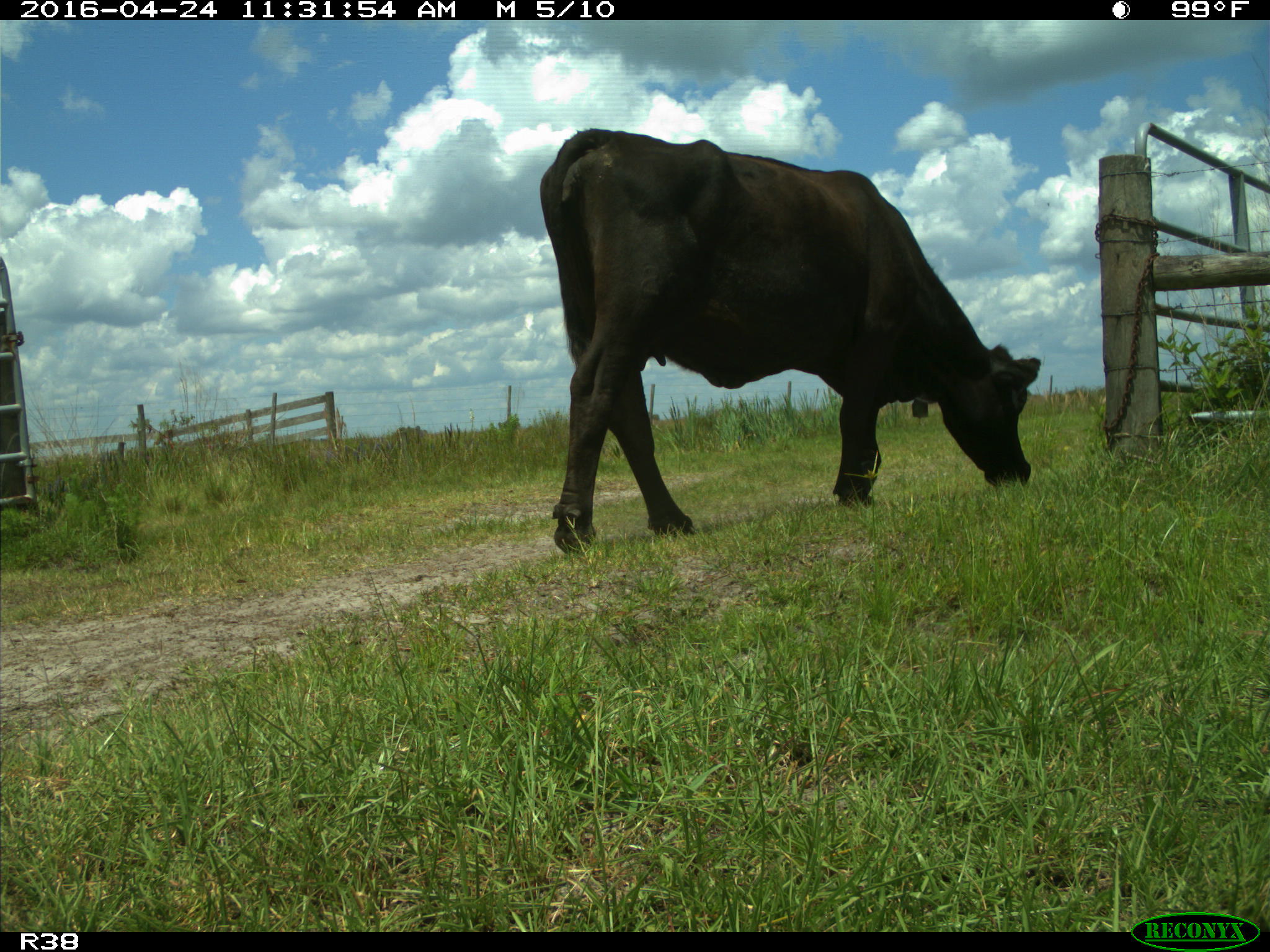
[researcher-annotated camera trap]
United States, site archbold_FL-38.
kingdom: Animalia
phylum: Chordata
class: Mammalia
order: Artiodactyla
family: Bovidae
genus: Bos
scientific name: Bos taurus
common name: domestic cow